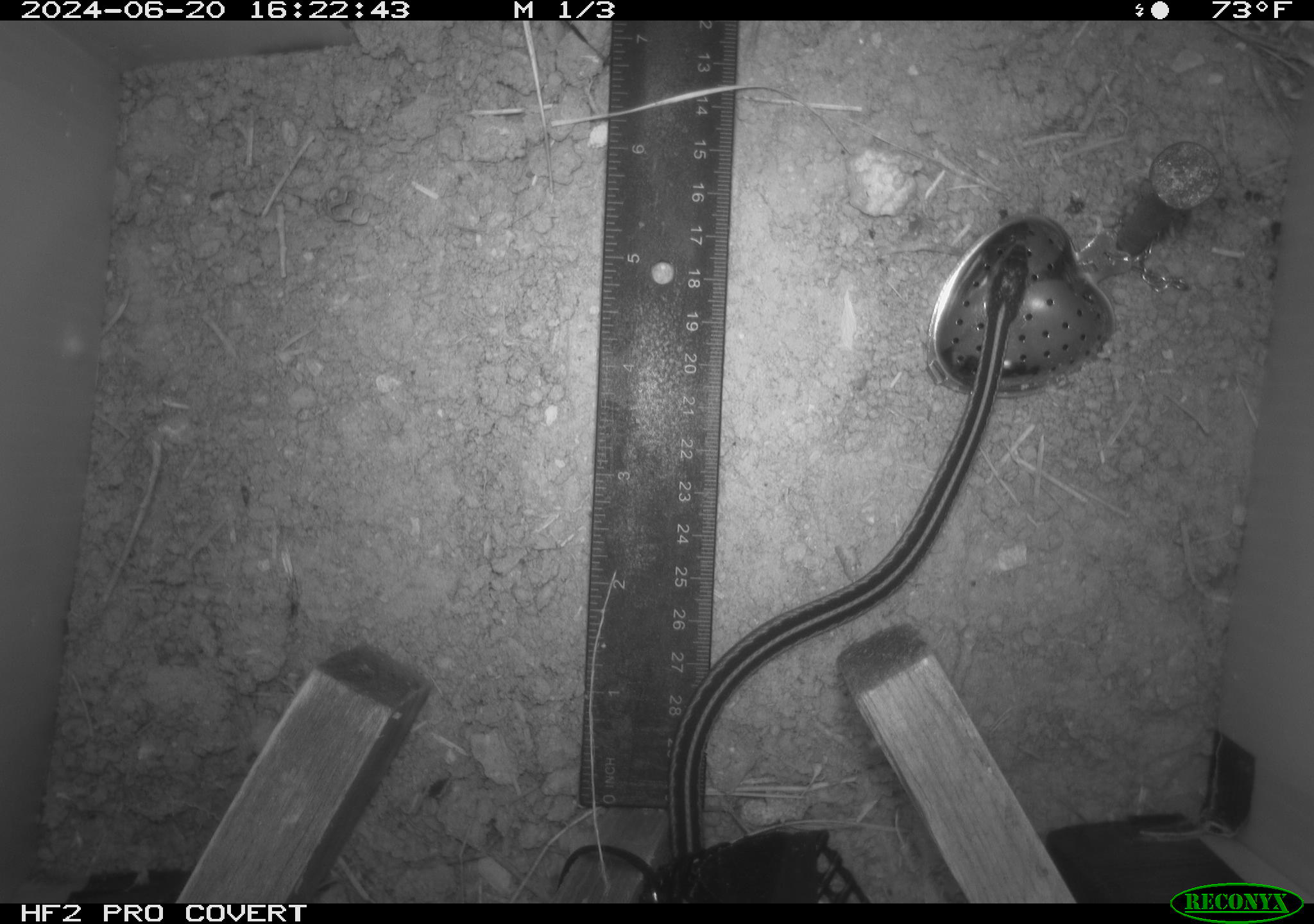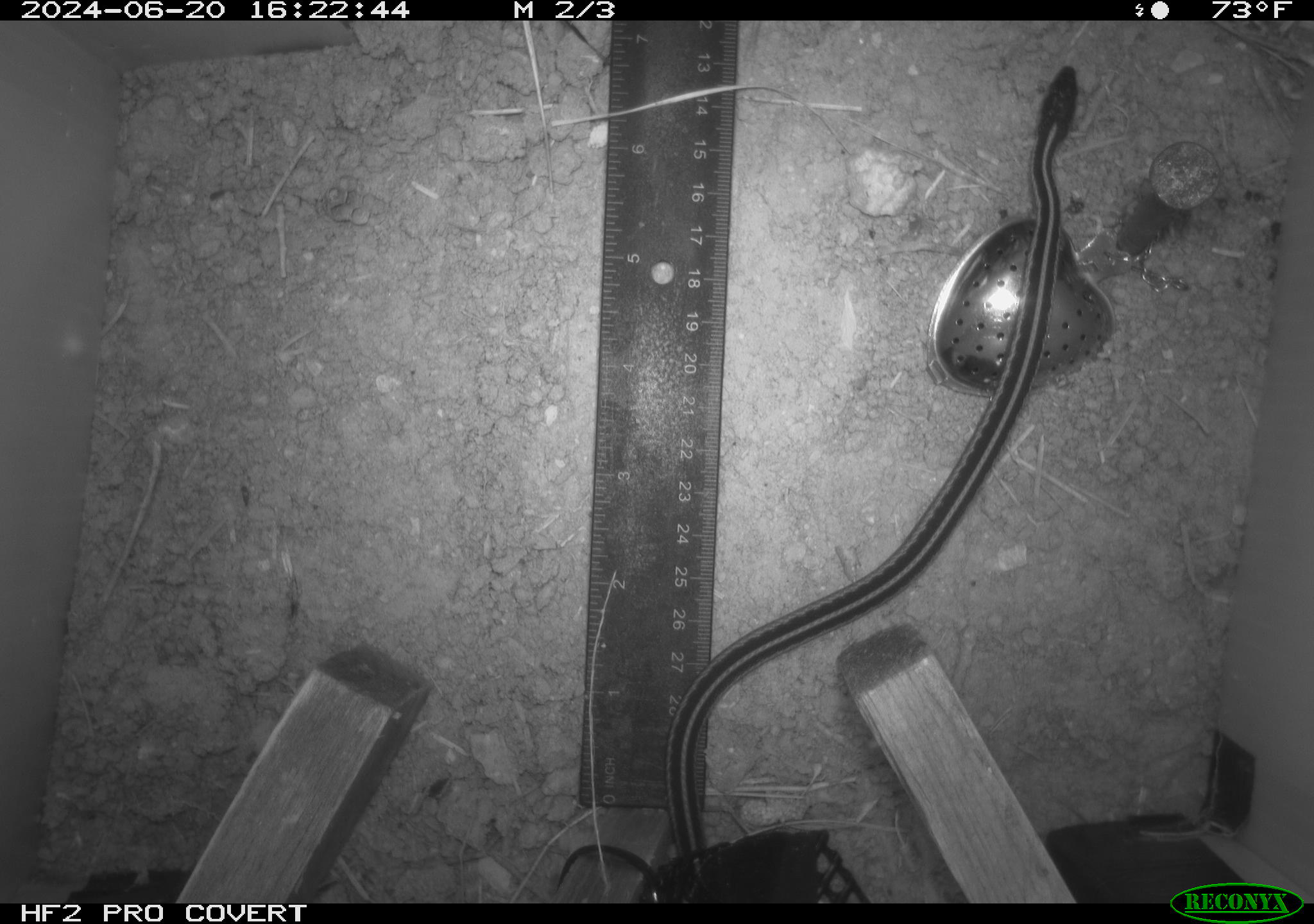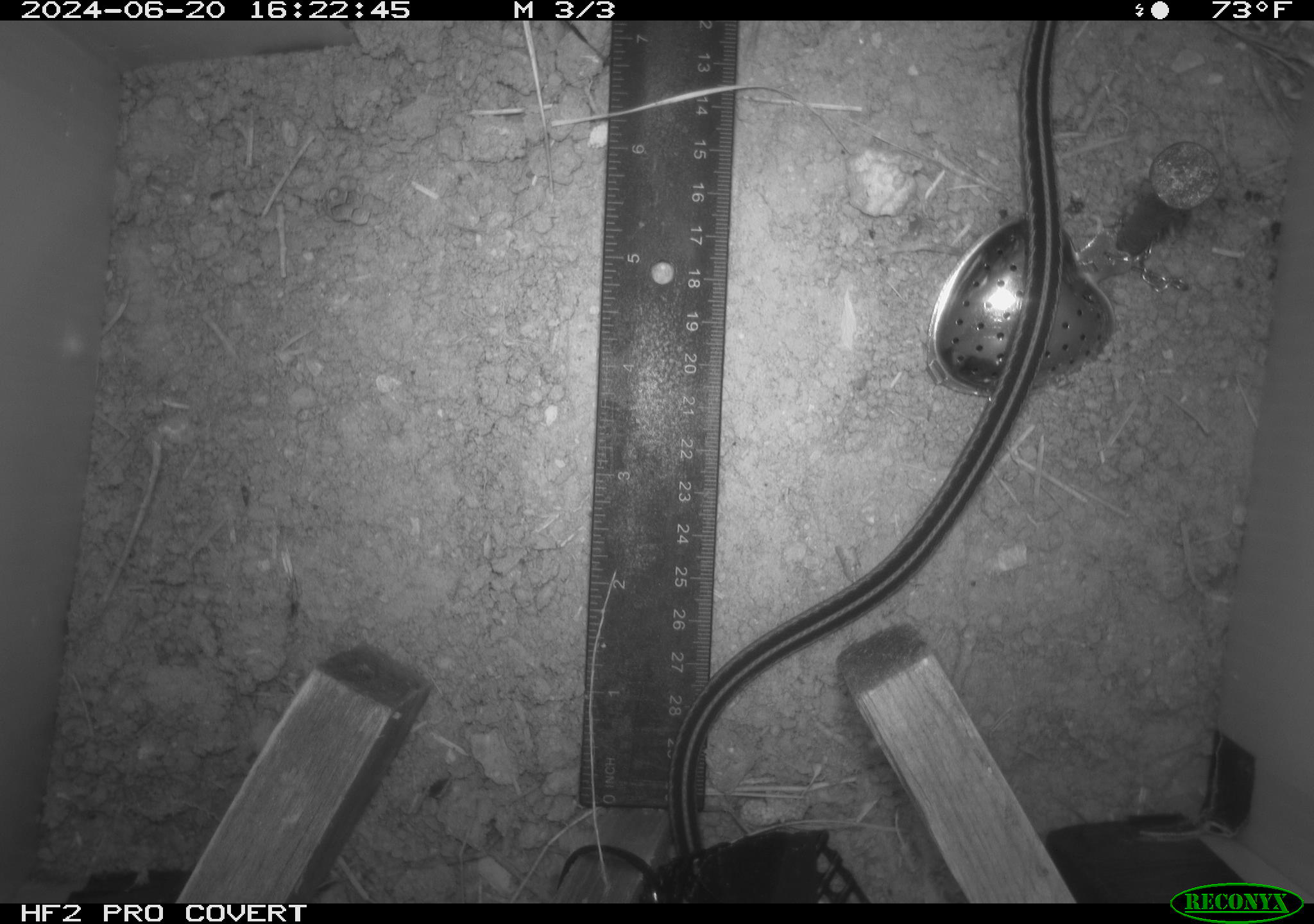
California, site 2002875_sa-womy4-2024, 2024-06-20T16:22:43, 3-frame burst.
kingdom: Animalia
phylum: Chordata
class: Reptilia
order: Squamata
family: Colubridae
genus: Thamnophis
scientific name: Thamnophis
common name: american gartersnakes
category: thamnophis species